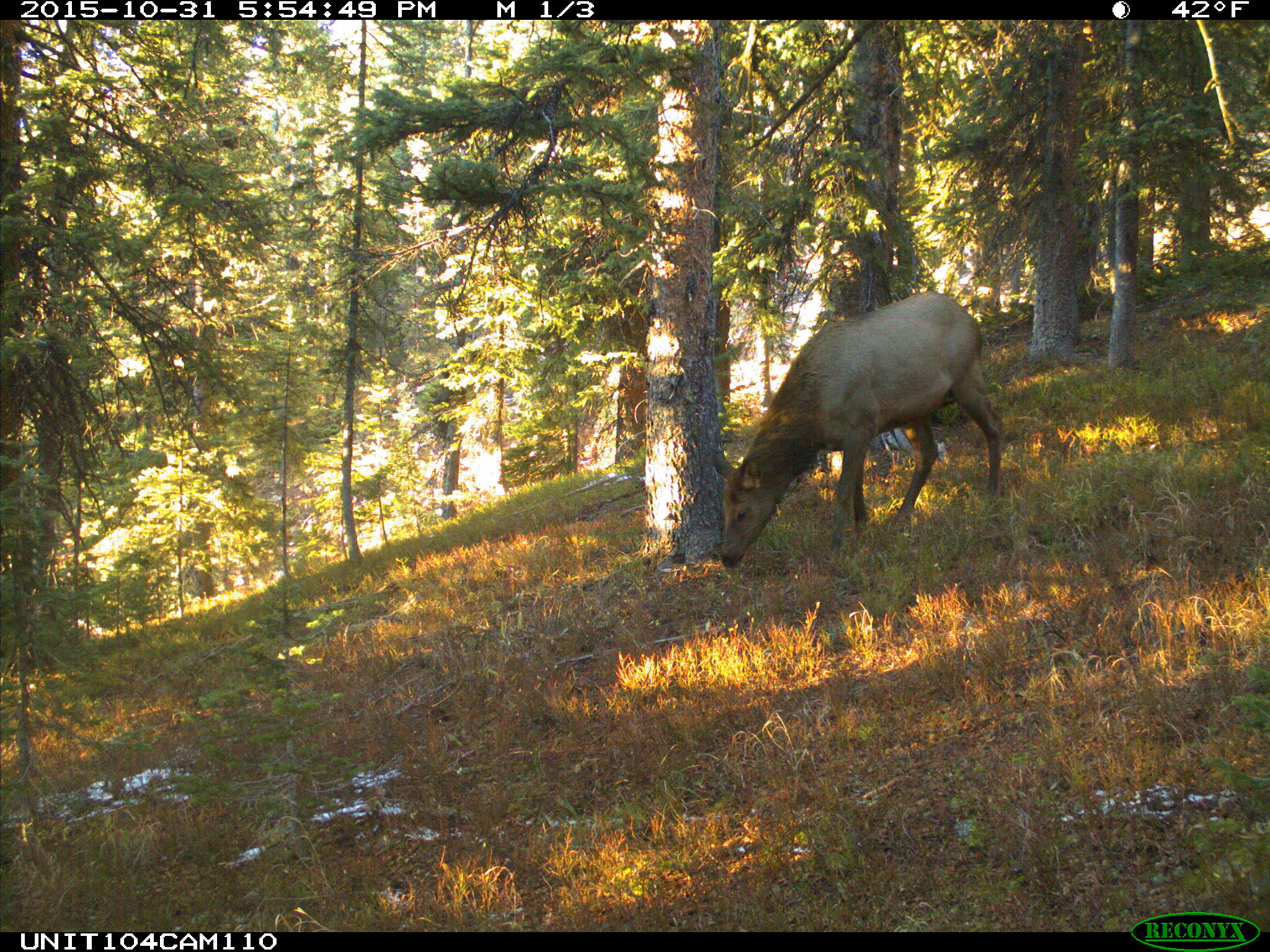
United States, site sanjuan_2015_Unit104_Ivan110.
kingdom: Animalia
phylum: Chordata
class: Mammalia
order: Artiodactyla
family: Cervidae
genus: Cervus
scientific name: Cervus elaphus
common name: red deer